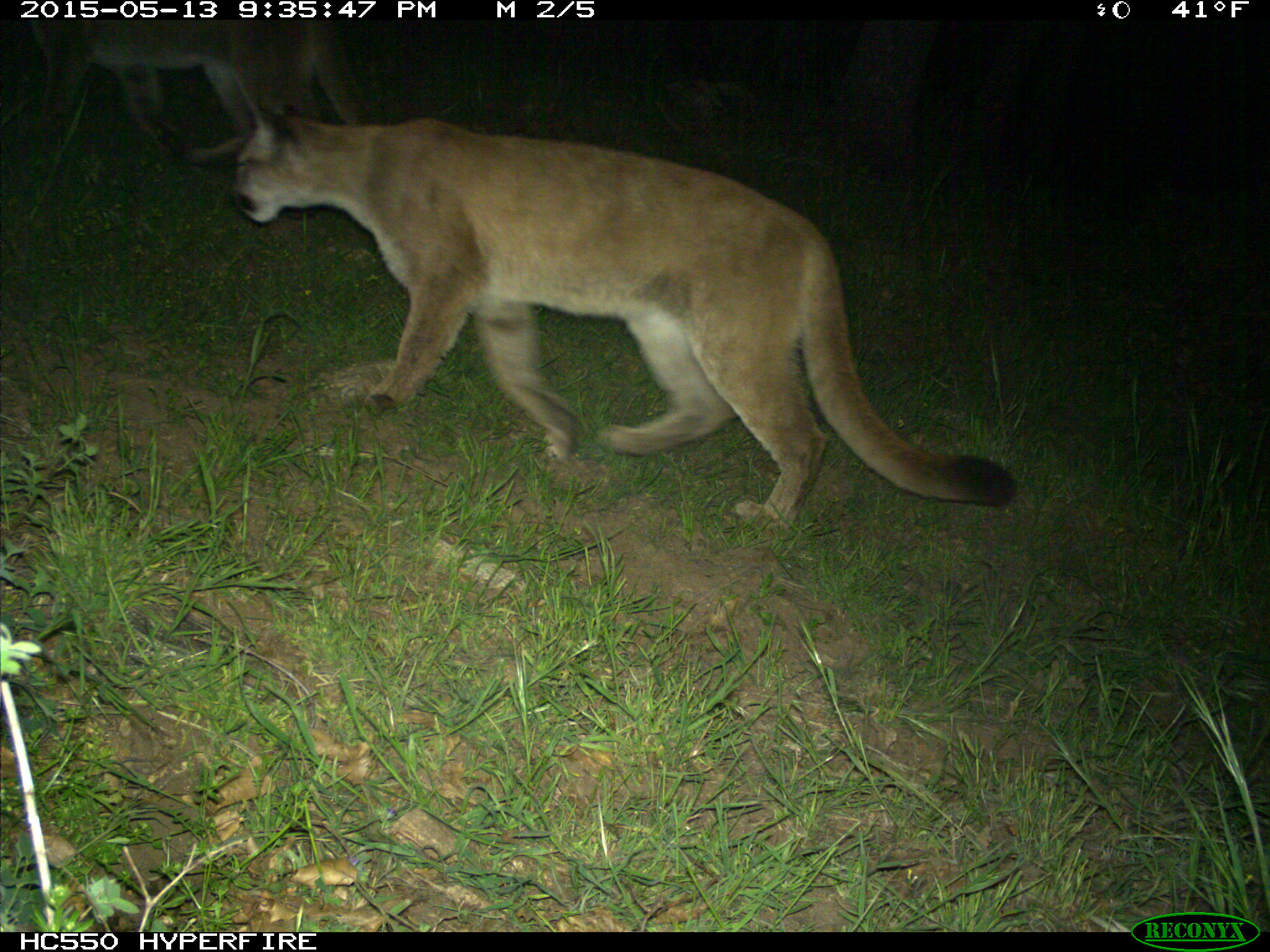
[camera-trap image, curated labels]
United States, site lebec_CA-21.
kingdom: Animalia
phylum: Chordata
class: Mammalia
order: Carnivora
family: Felidae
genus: Puma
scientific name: Puma concolor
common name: mountain lion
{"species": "Puma concolor (mountain lion)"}